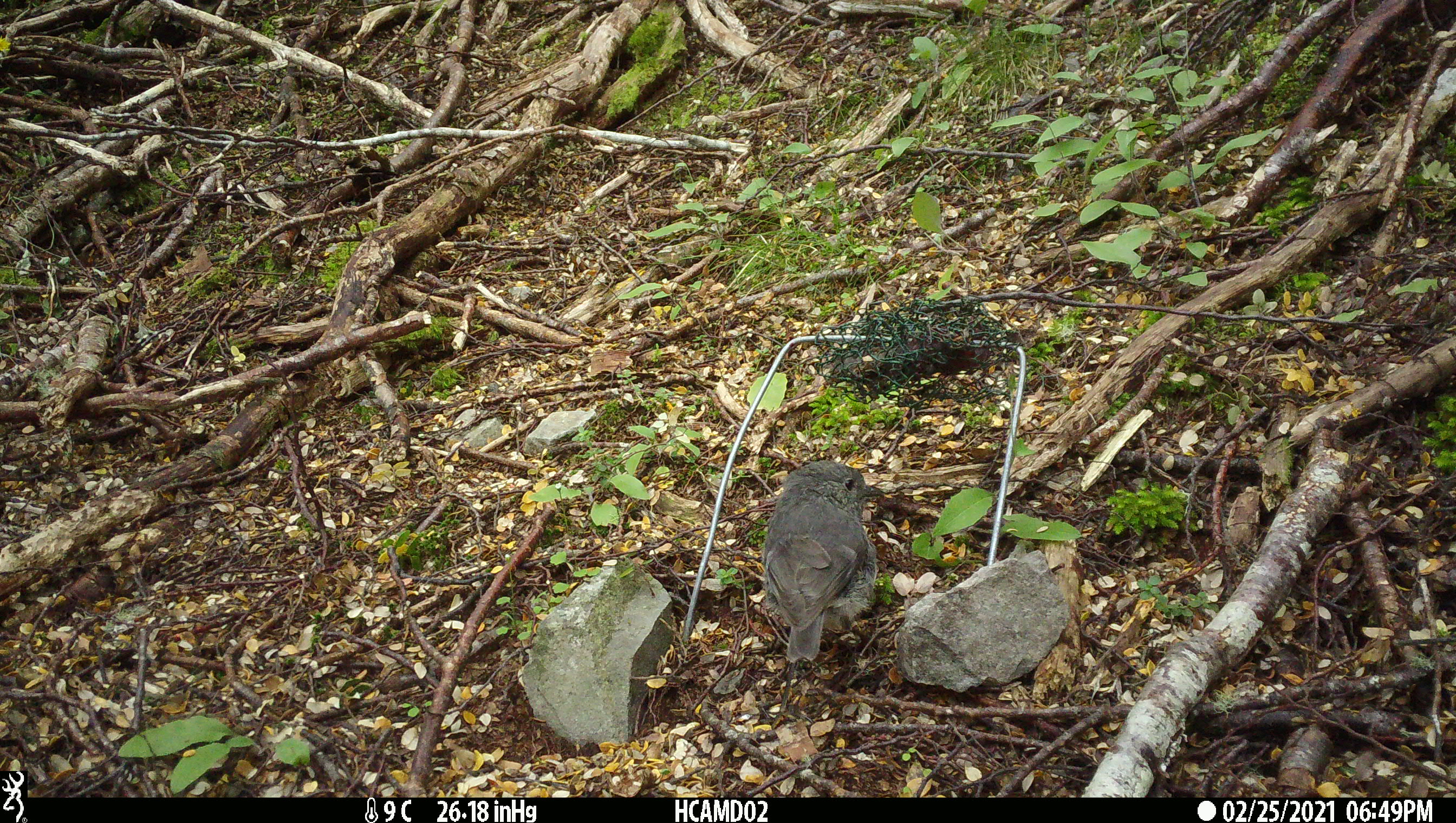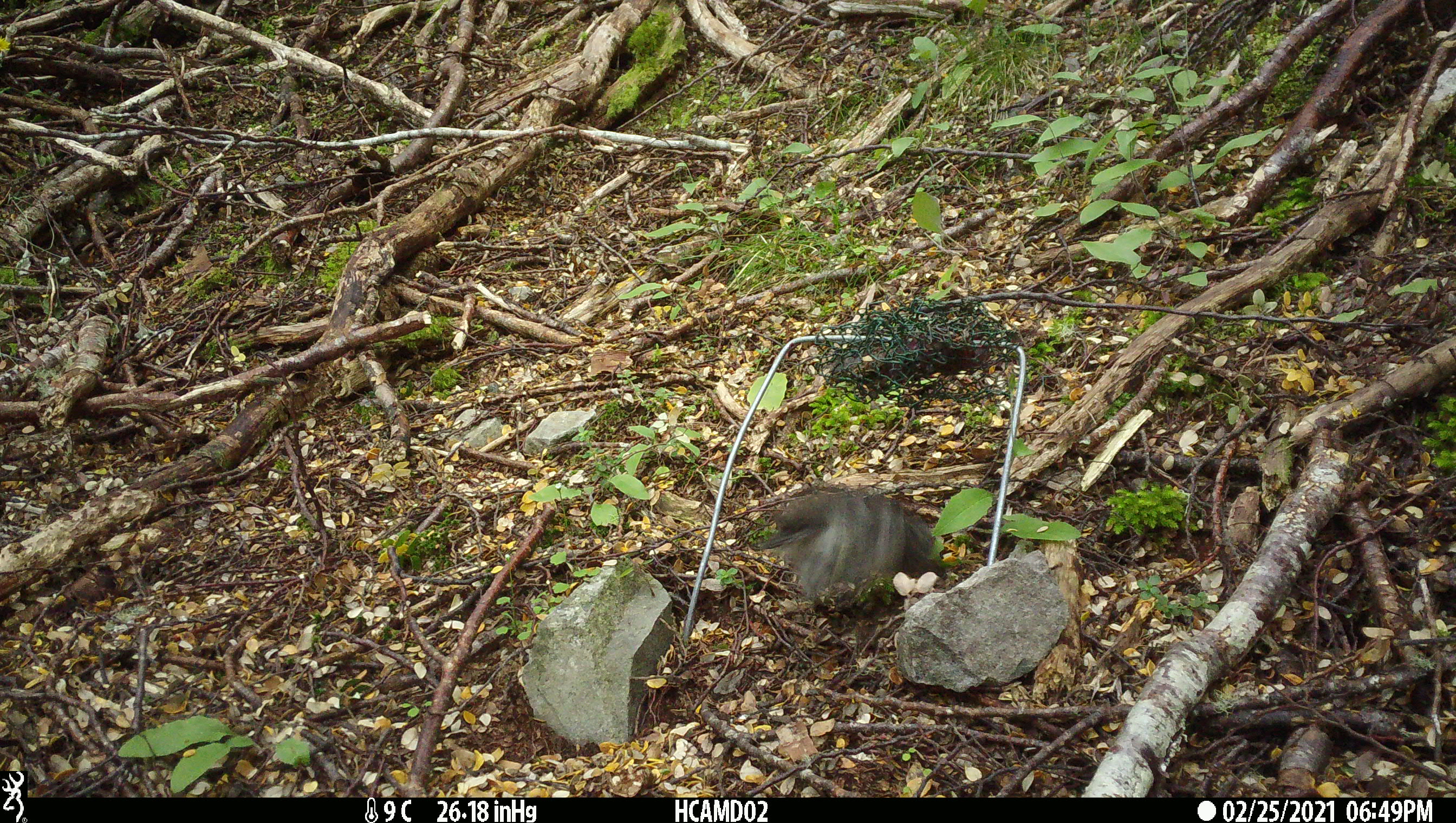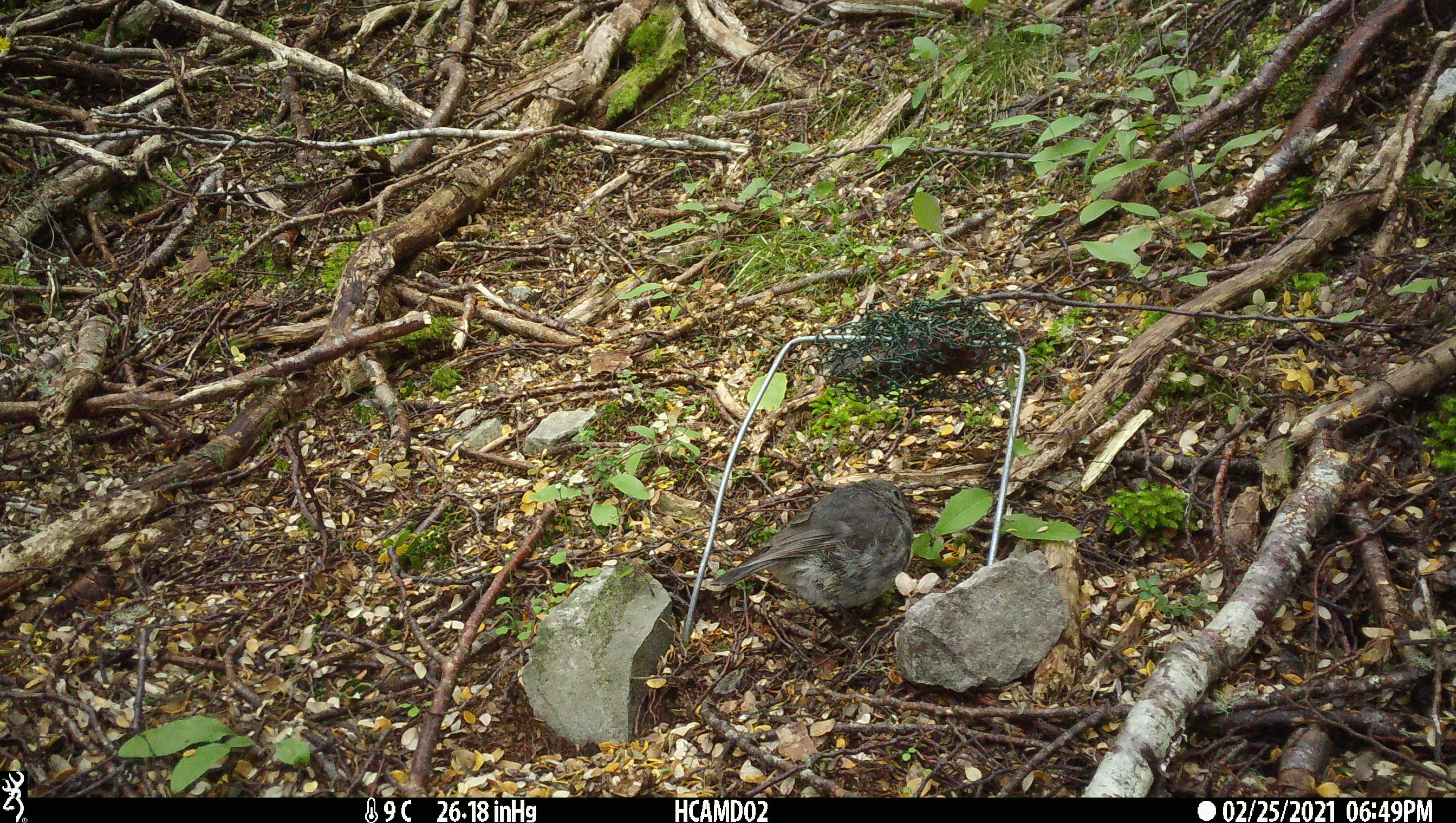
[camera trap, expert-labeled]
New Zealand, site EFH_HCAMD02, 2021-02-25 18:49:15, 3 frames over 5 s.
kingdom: Animalia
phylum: Chordata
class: Aves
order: Passeriformes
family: Petroicidae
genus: Petroica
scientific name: Petroica australis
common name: new zealand robin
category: robin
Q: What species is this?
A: Robin (new zealand robin) (Petroica australis).